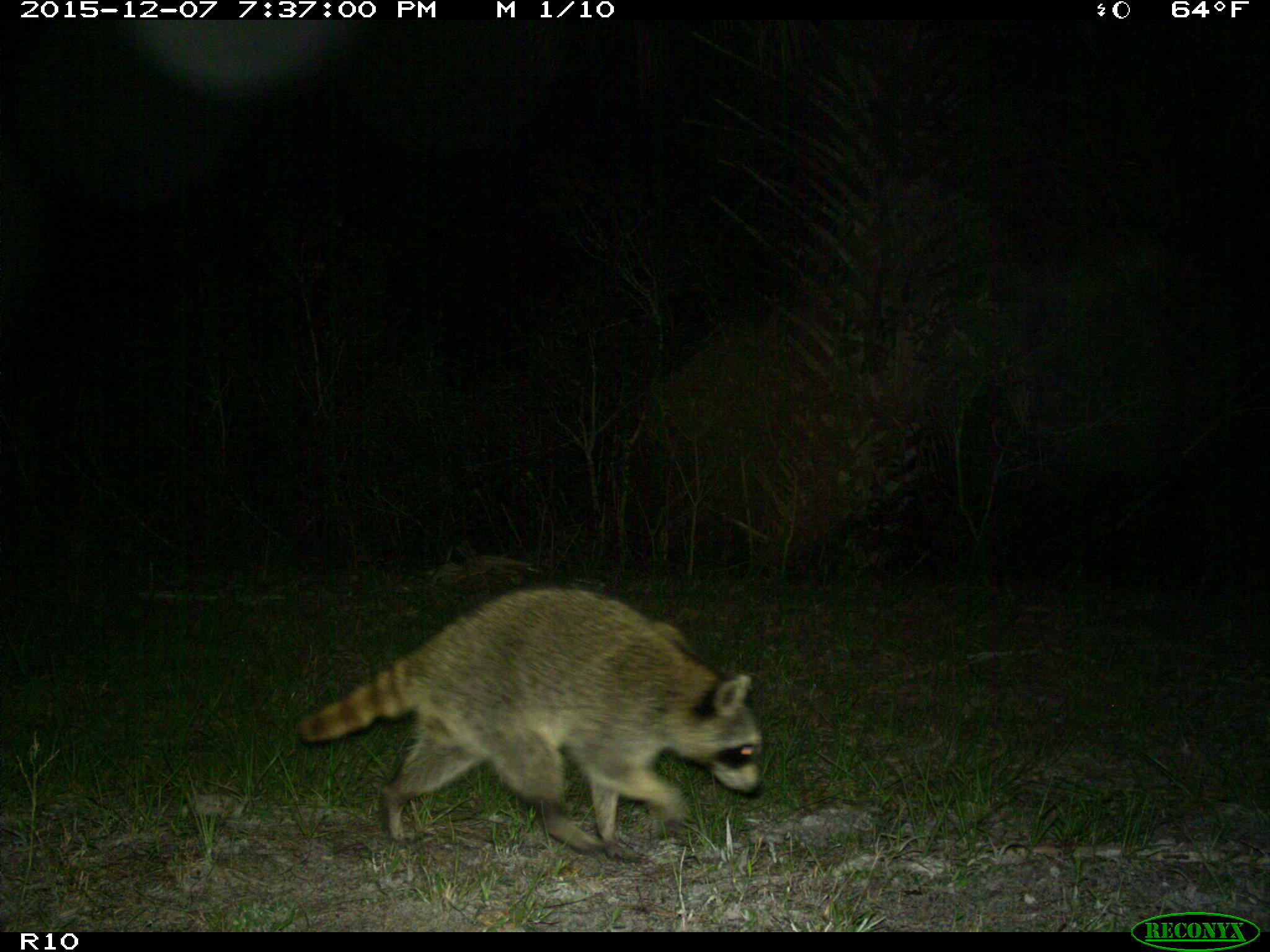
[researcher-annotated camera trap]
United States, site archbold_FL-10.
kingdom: Animalia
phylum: Chordata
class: Mammalia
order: Carnivora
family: Procyonidae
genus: Procyon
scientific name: Procyon lotor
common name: common raccoon